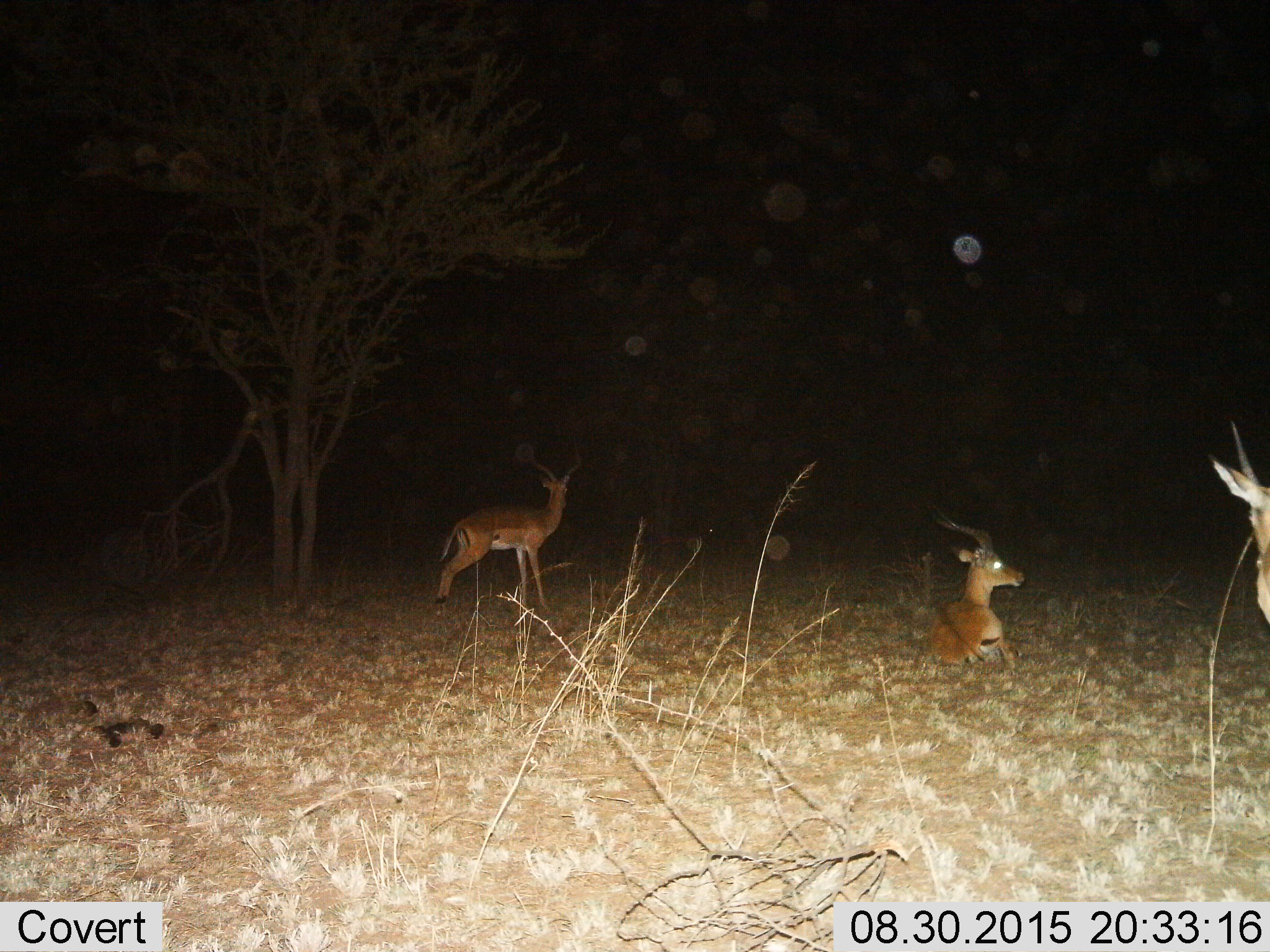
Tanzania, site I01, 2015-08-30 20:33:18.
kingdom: Animalia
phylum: Chordata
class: Mammalia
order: Artiodactyla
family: Bovidae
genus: Aepyceros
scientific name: Aepyceros melampus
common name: impala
Impala (Aepyceros melampus), count 3. Behavior (volunteer vote fractions): standing 100%, resting 100%, moving 0%, interacting 0%. Young present (vote fraction): 0%. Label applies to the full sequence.